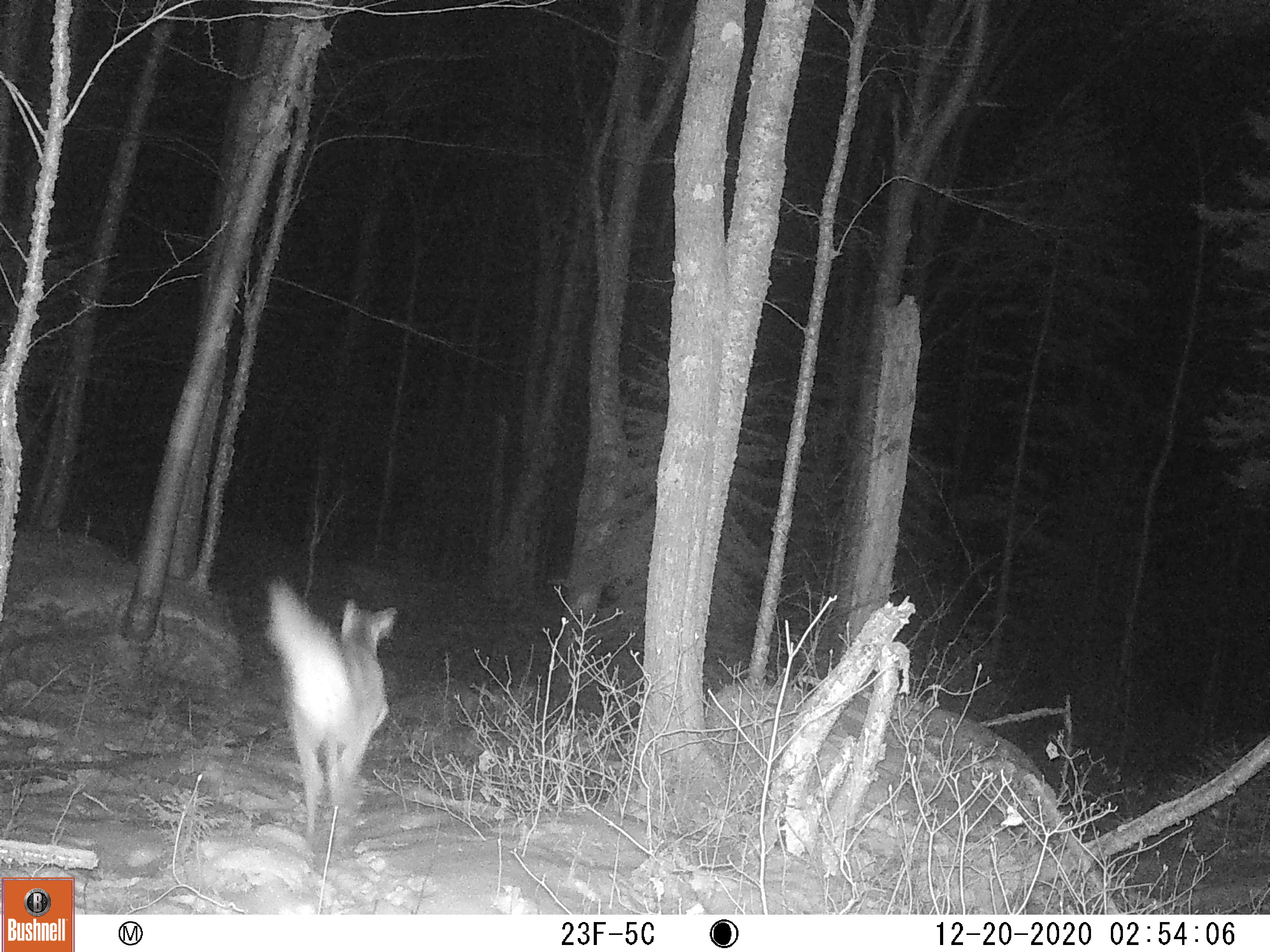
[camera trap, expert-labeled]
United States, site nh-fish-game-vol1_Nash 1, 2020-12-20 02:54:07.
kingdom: Animalia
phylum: Chordata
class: Mammalia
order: Artiodactyla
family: Cervidae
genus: Odocoileus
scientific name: Odocoileus virginianus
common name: white-tailed deer